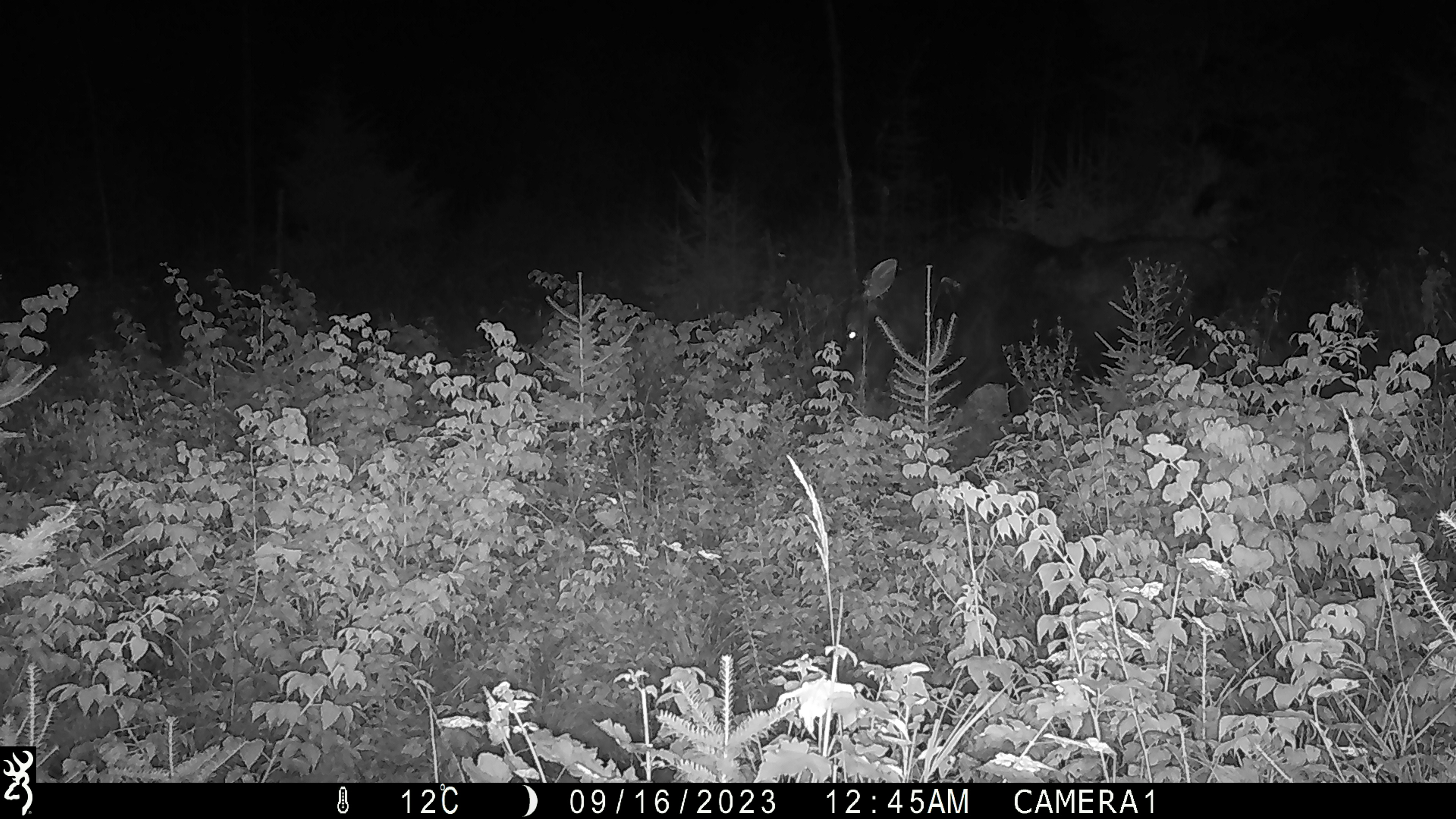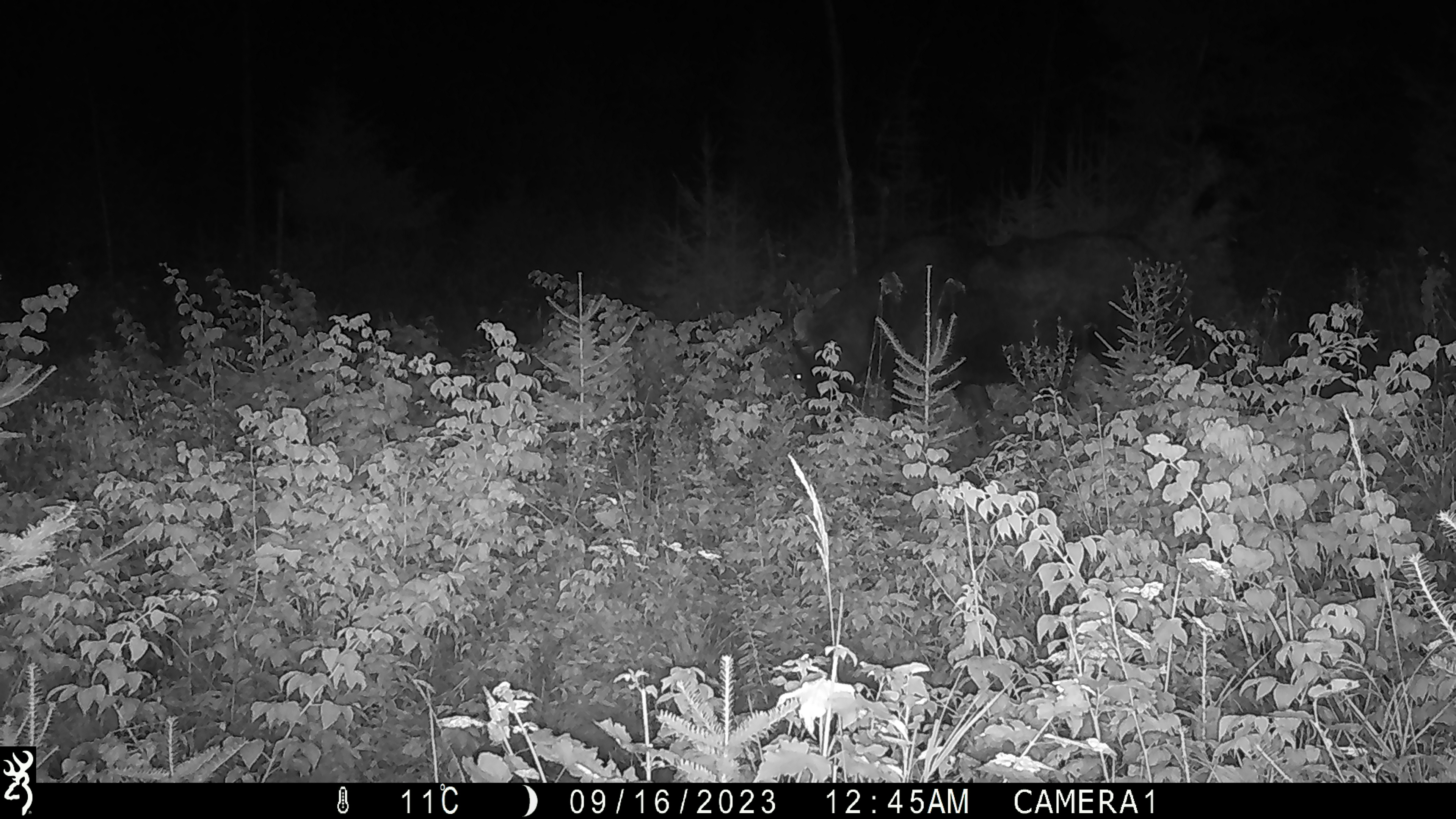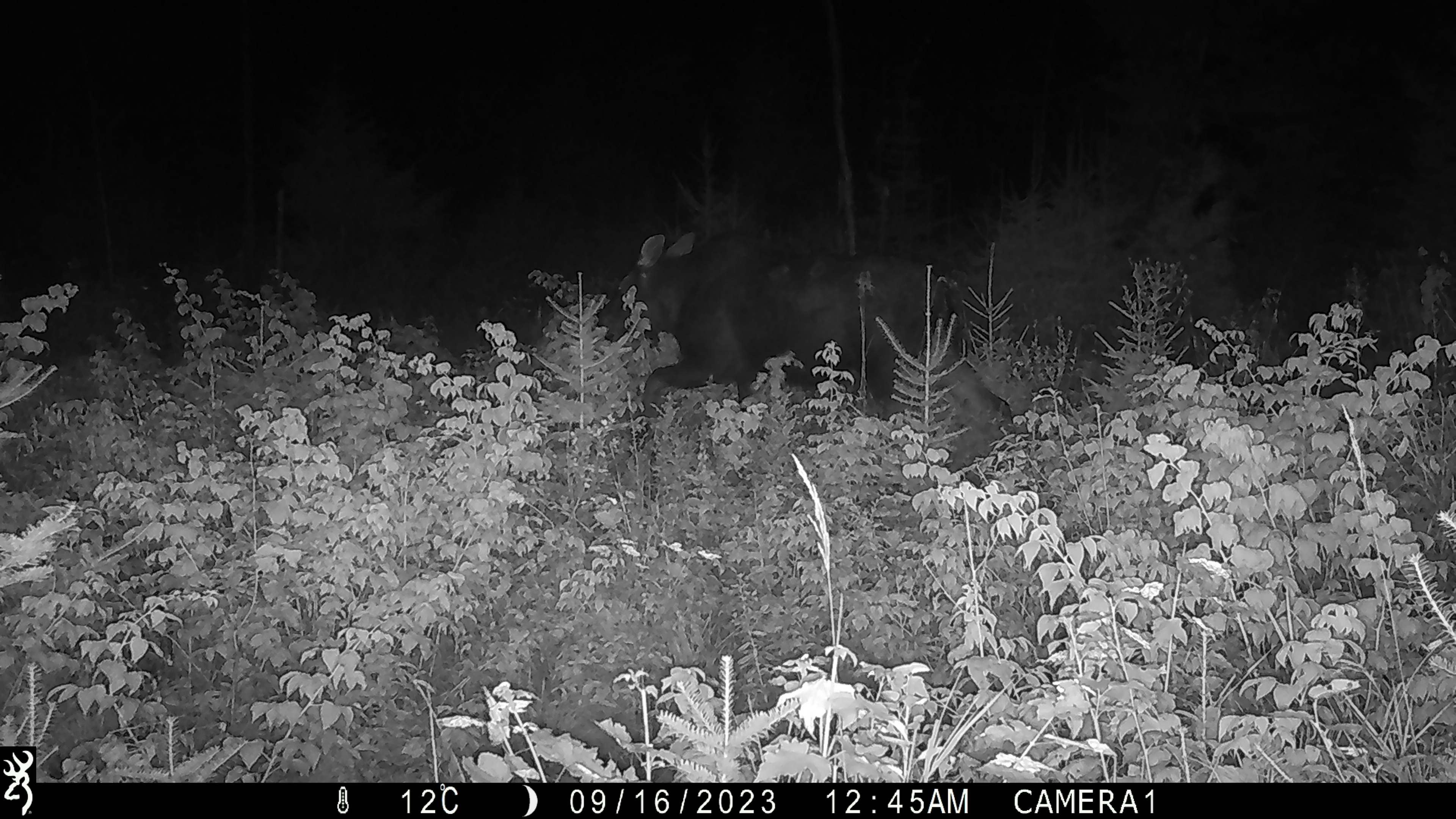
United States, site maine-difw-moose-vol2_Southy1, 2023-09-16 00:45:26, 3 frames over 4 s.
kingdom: Animalia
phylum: Chordata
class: Mammalia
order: Artiodactyla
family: Cervidae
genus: Alces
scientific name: Alces alces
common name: moose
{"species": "moose (Alces alces)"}